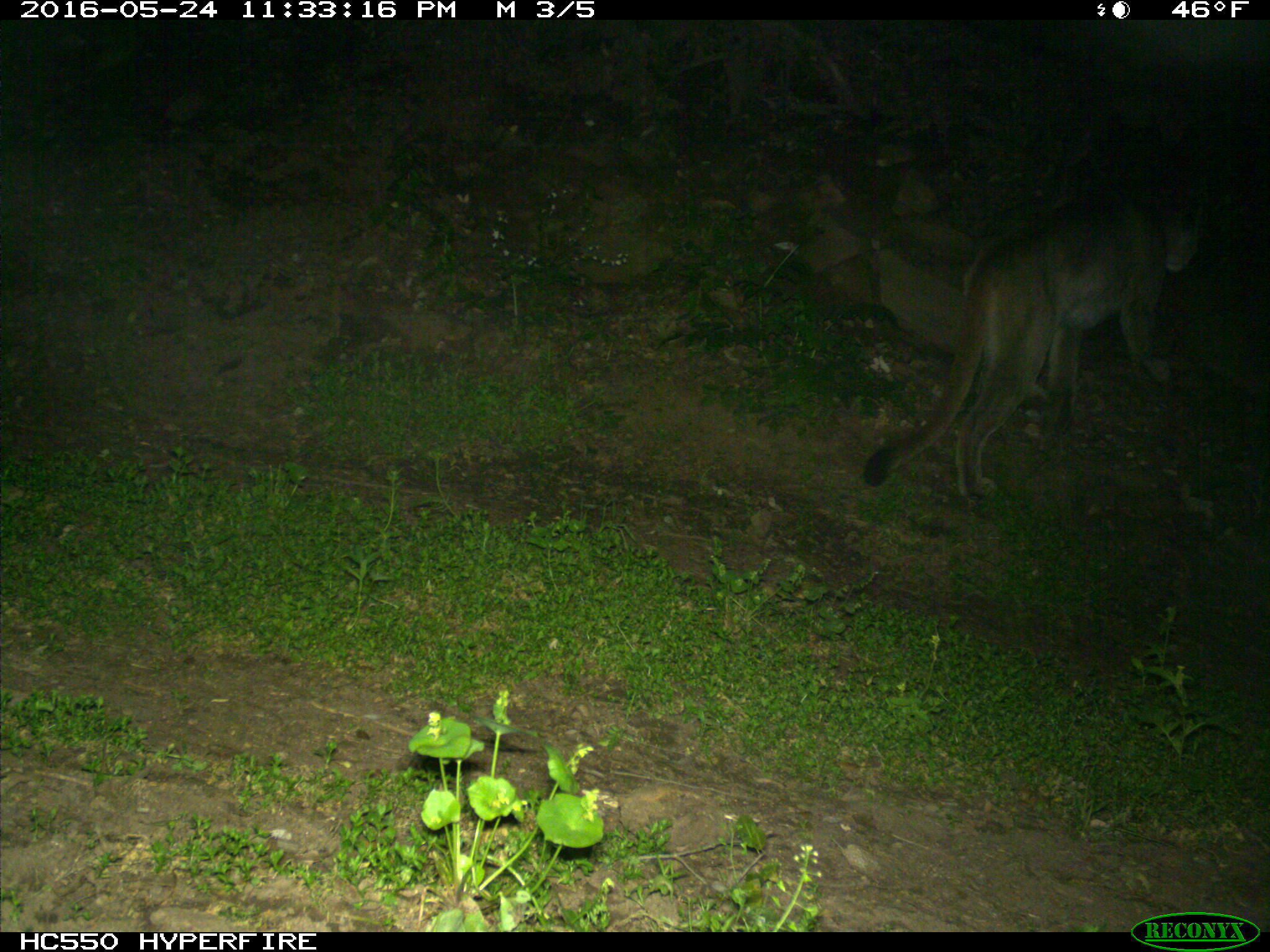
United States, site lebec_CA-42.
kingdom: Animalia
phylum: Chordata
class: Mammalia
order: Carnivora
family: Felidae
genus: Puma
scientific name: Puma concolor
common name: mountain lion